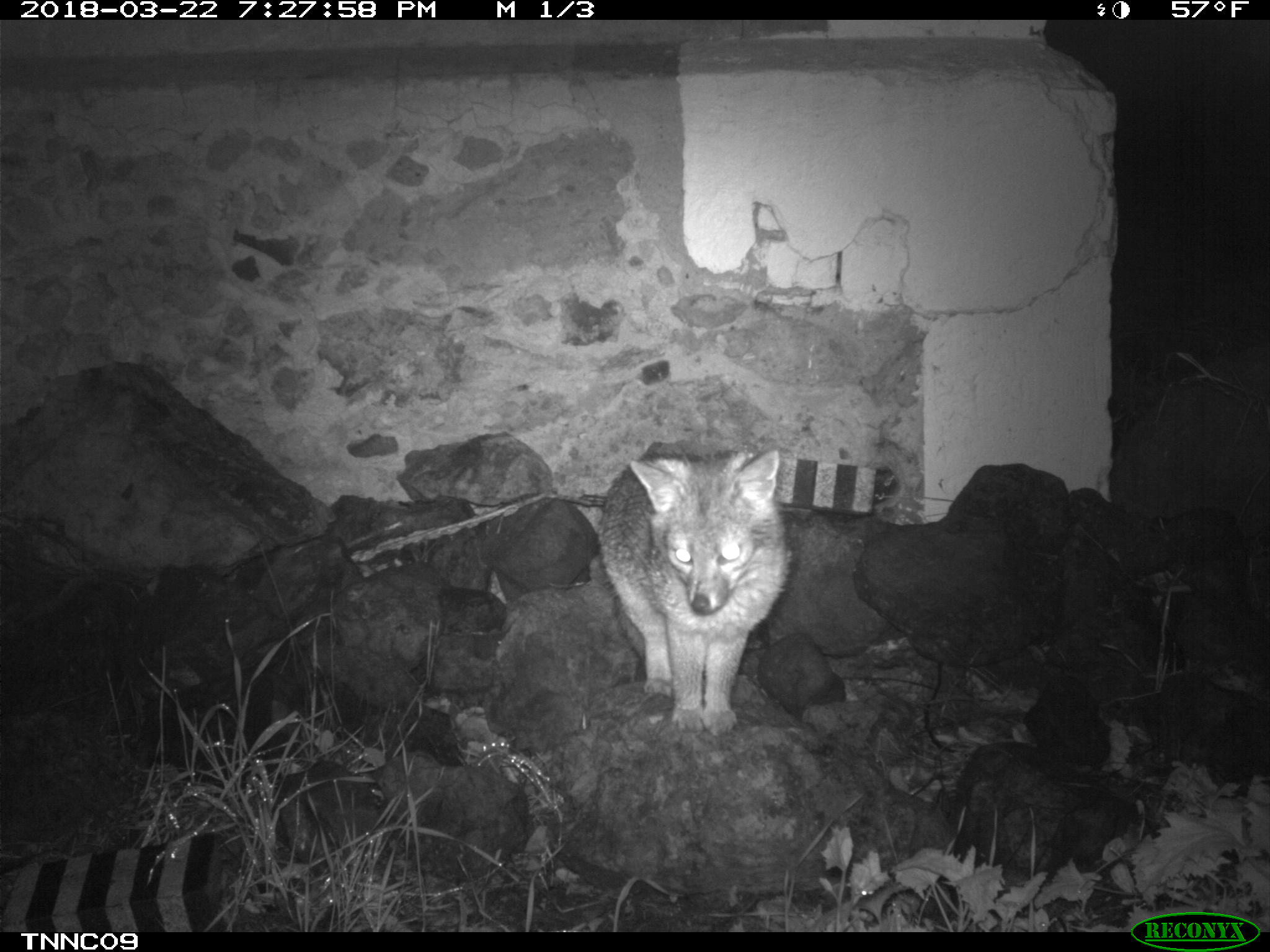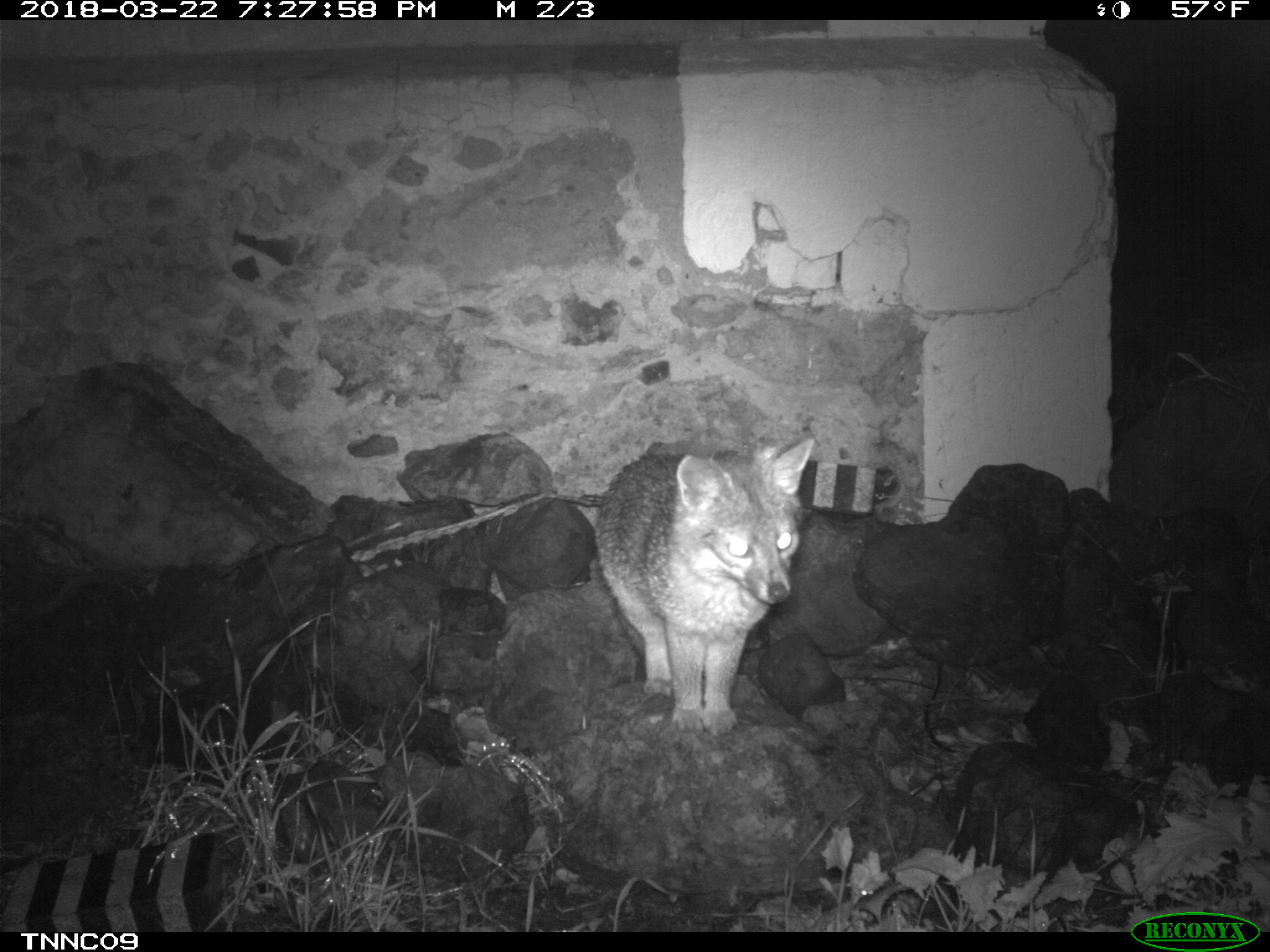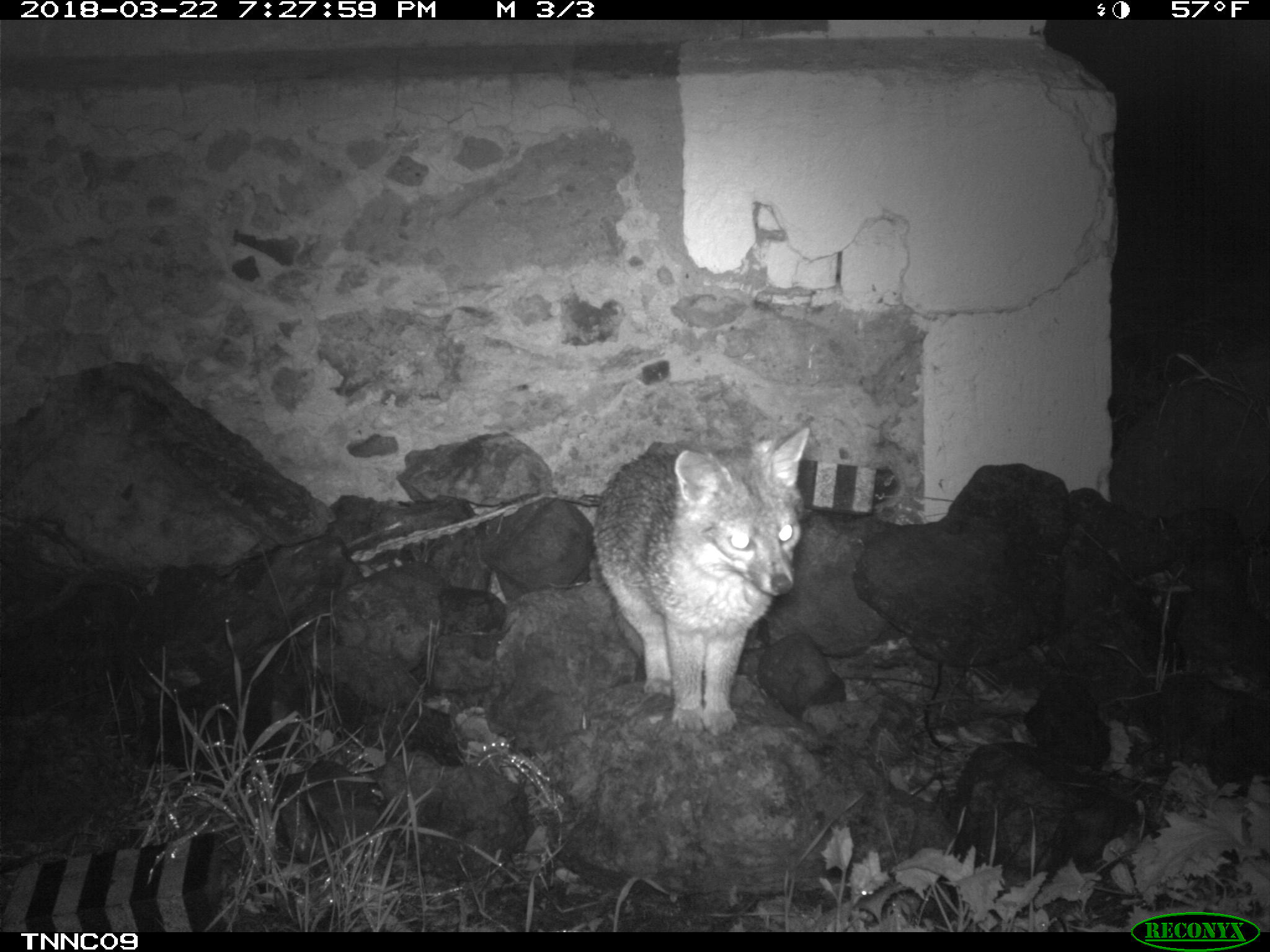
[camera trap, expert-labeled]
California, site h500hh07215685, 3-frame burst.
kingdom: Animalia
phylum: Chordata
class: Mammalia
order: Carnivora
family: Canidae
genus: Urocyon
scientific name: Urocyon littoralis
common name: island fox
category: fox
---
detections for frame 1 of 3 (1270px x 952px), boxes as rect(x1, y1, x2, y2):
fox: rect(600, 444, 793, 738)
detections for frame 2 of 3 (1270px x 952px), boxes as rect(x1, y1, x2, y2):
fox: rect(593, 438, 816, 733)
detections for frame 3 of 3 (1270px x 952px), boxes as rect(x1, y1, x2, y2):
fox: rect(592, 421, 814, 738)